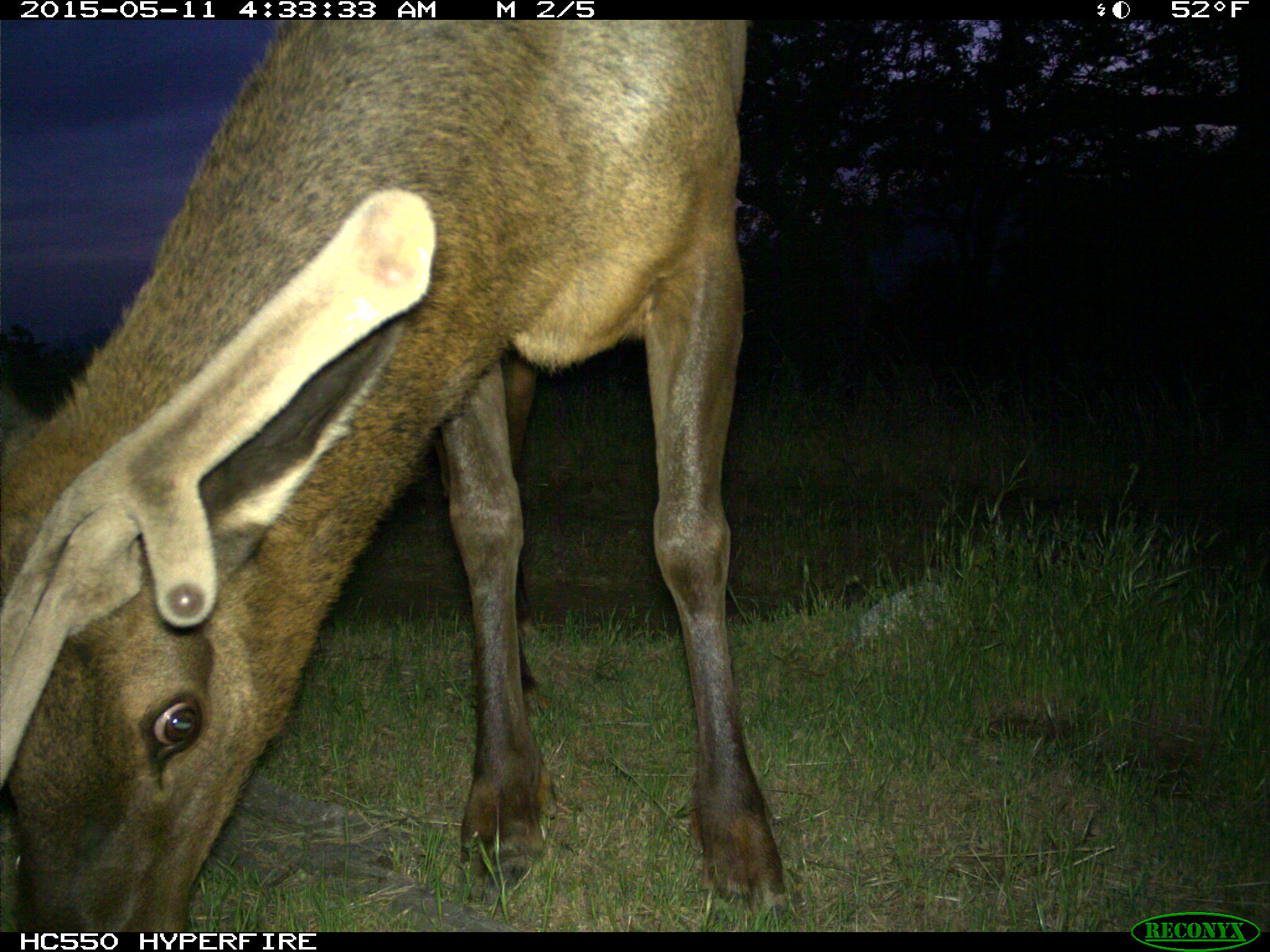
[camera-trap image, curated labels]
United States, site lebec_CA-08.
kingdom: Animalia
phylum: Chordata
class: Mammalia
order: Artiodactyla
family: Cervidae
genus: Cervus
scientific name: Cervus canadensis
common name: elk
Cervus canadensis (elk).